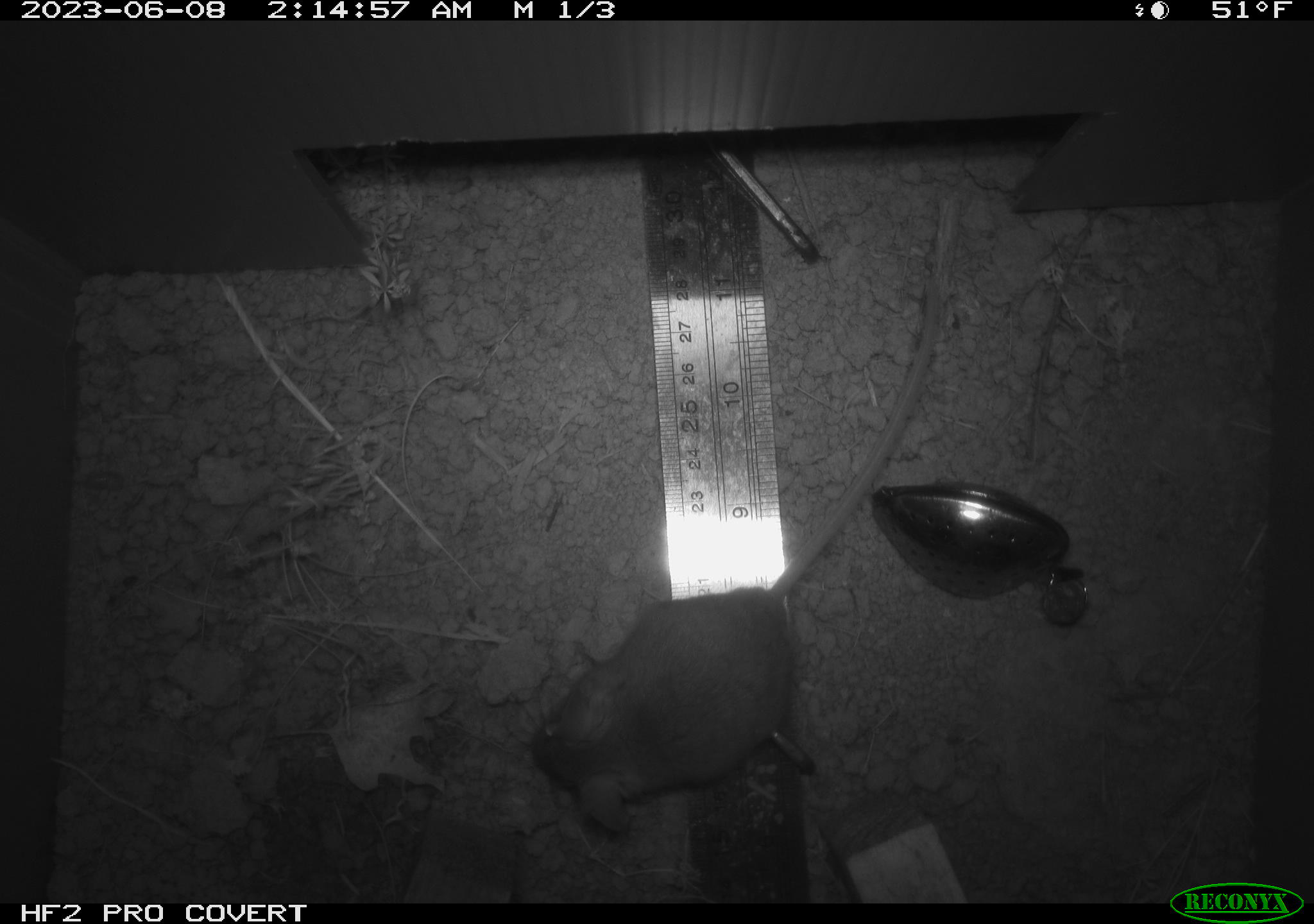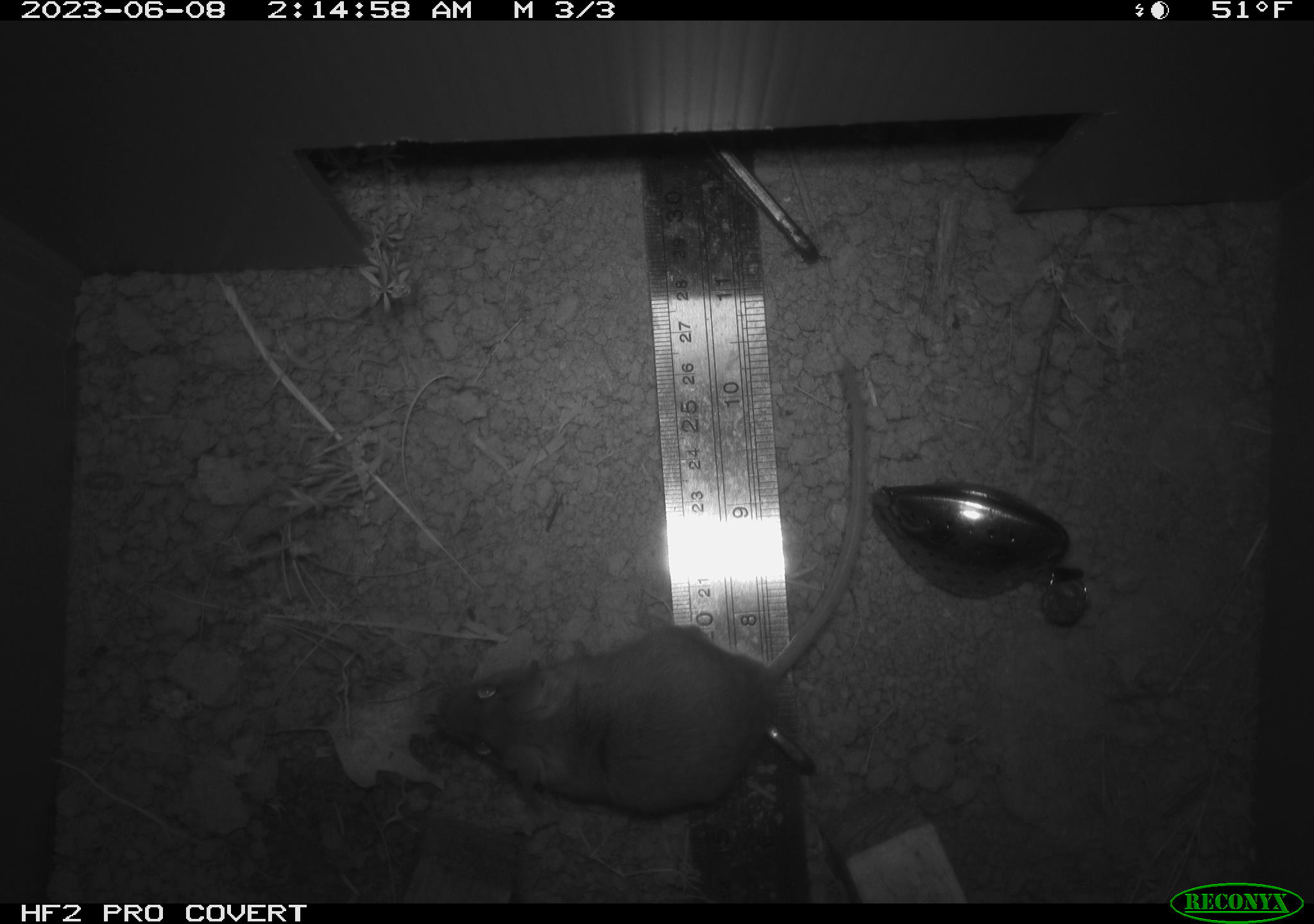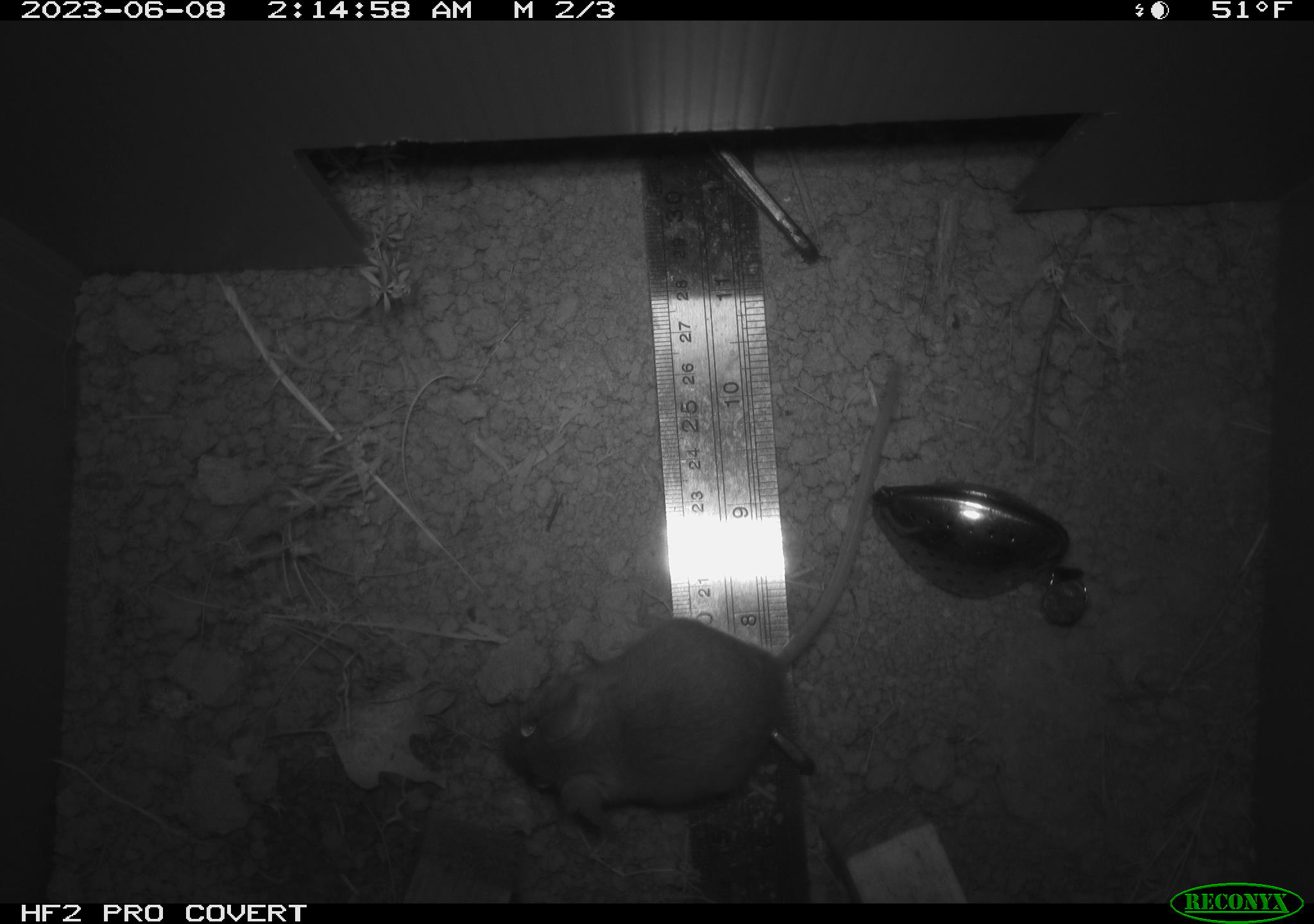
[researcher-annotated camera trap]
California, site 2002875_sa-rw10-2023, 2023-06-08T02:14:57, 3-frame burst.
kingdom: Animalia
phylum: Chordata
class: Mammalia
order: Rodentia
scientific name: Rodentia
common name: mouse species